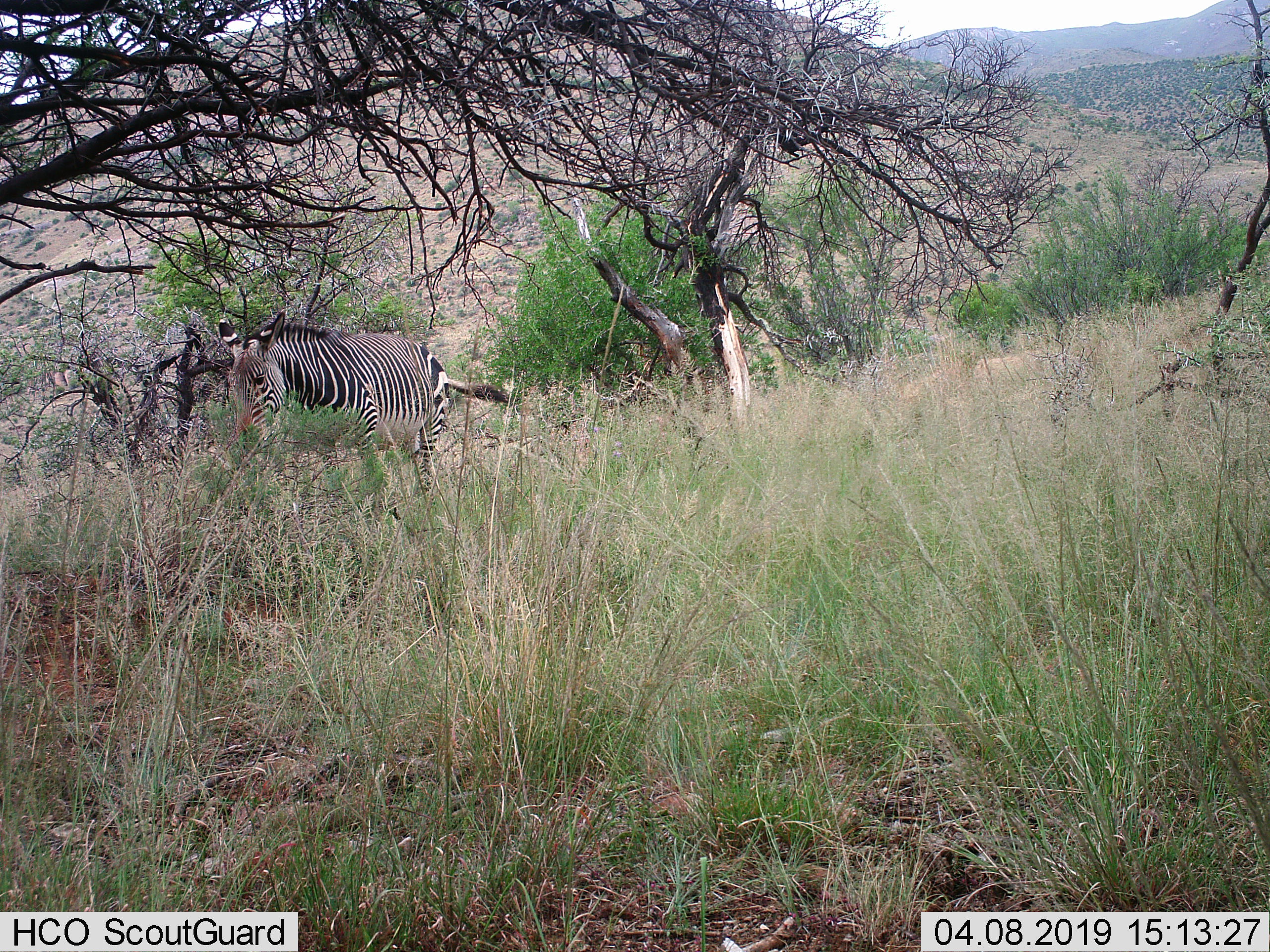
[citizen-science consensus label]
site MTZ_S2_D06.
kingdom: Animalia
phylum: Chordata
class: Mammalia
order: Perissodactyla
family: Equidae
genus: Equus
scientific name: Equus zebra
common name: mountain zebra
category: zebramountain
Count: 1.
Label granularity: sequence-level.